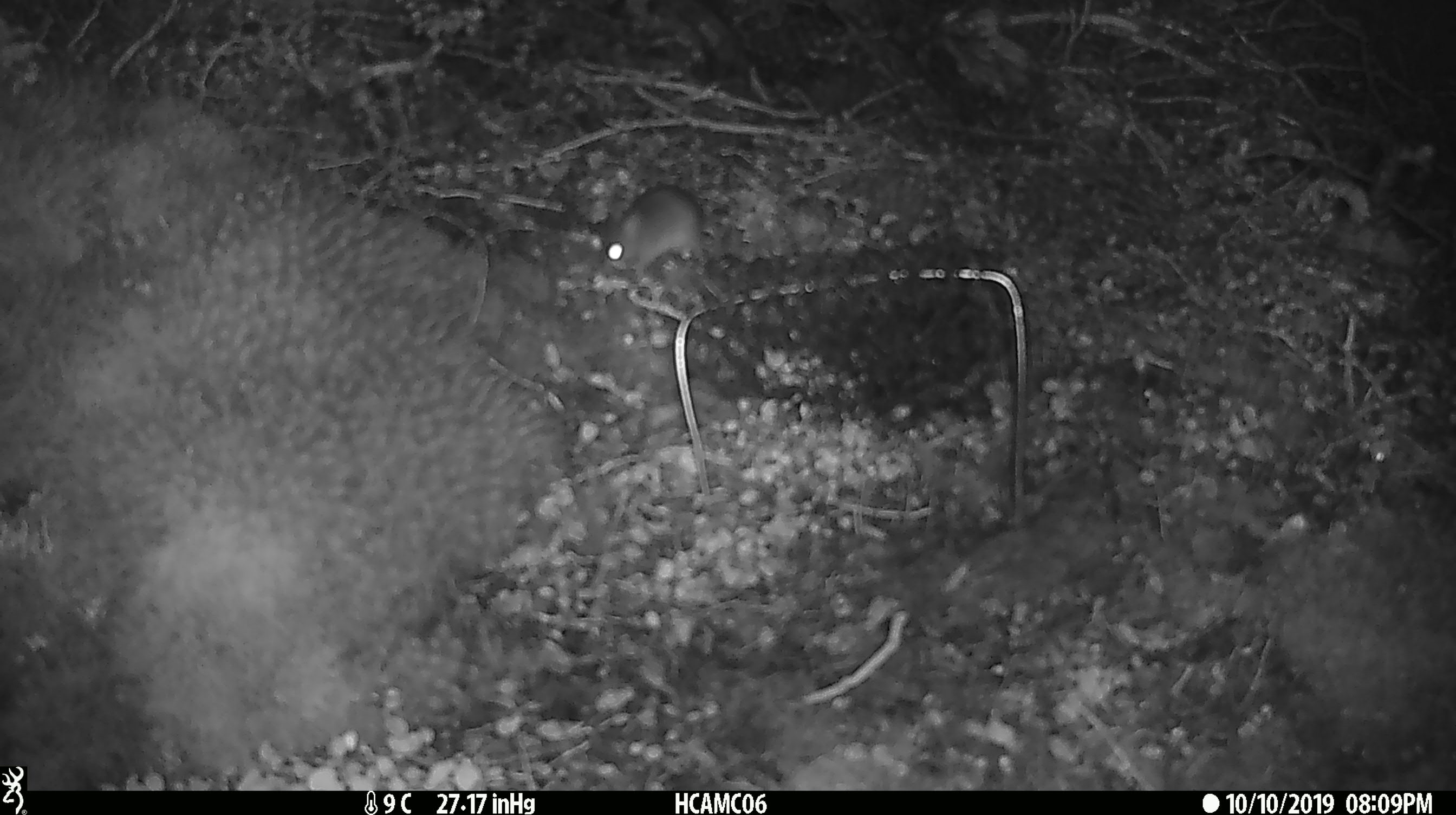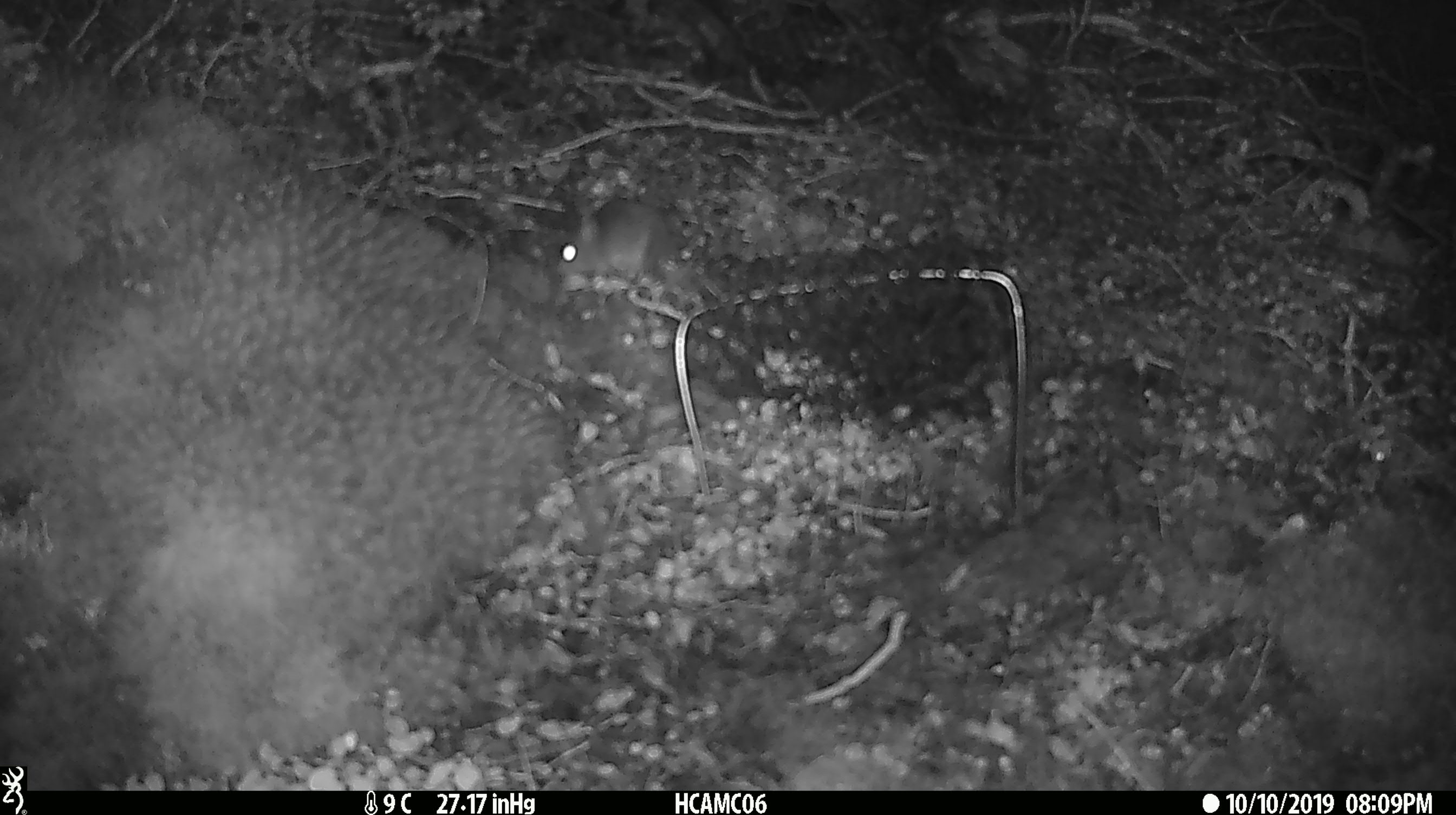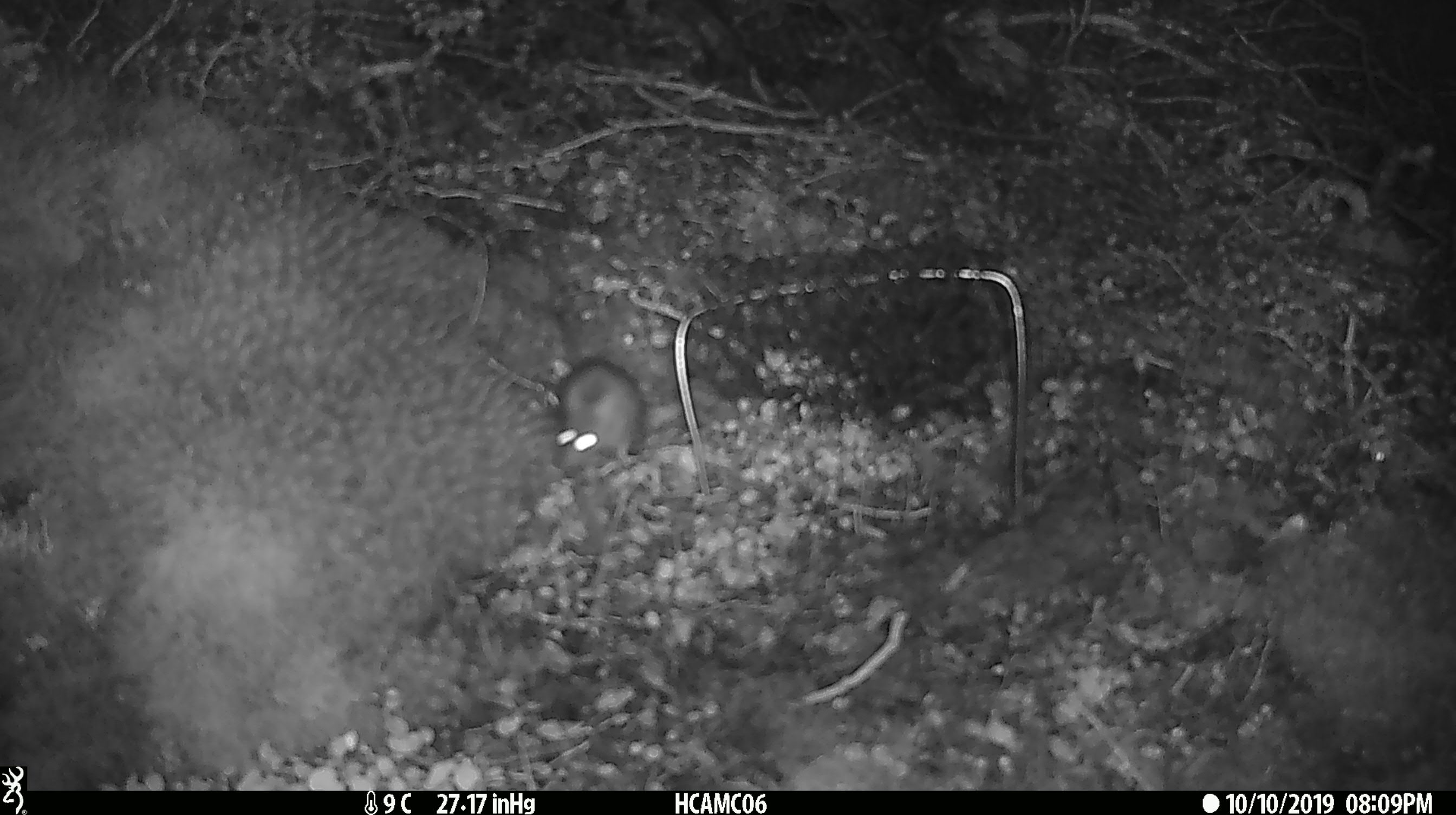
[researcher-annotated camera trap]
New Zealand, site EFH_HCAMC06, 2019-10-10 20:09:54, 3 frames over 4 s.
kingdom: Animalia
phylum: Chordata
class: Mammalia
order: Rodentia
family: Muridae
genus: Mus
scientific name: Mus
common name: mouse